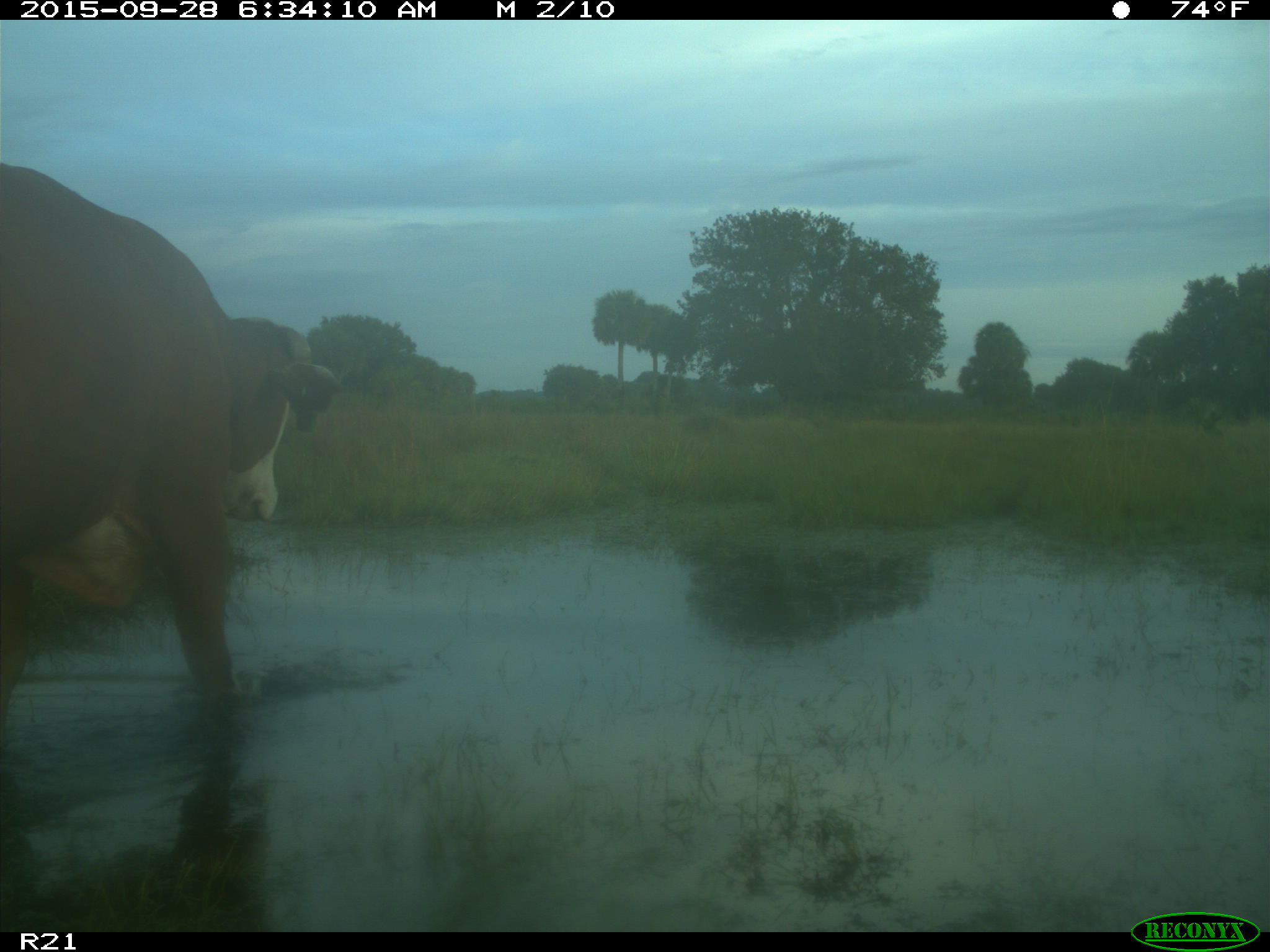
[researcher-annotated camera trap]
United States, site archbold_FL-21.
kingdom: Animalia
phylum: Chordata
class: Mammalia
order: Artiodactyla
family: Bovidae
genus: Bos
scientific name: Bos taurus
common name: domestic cow